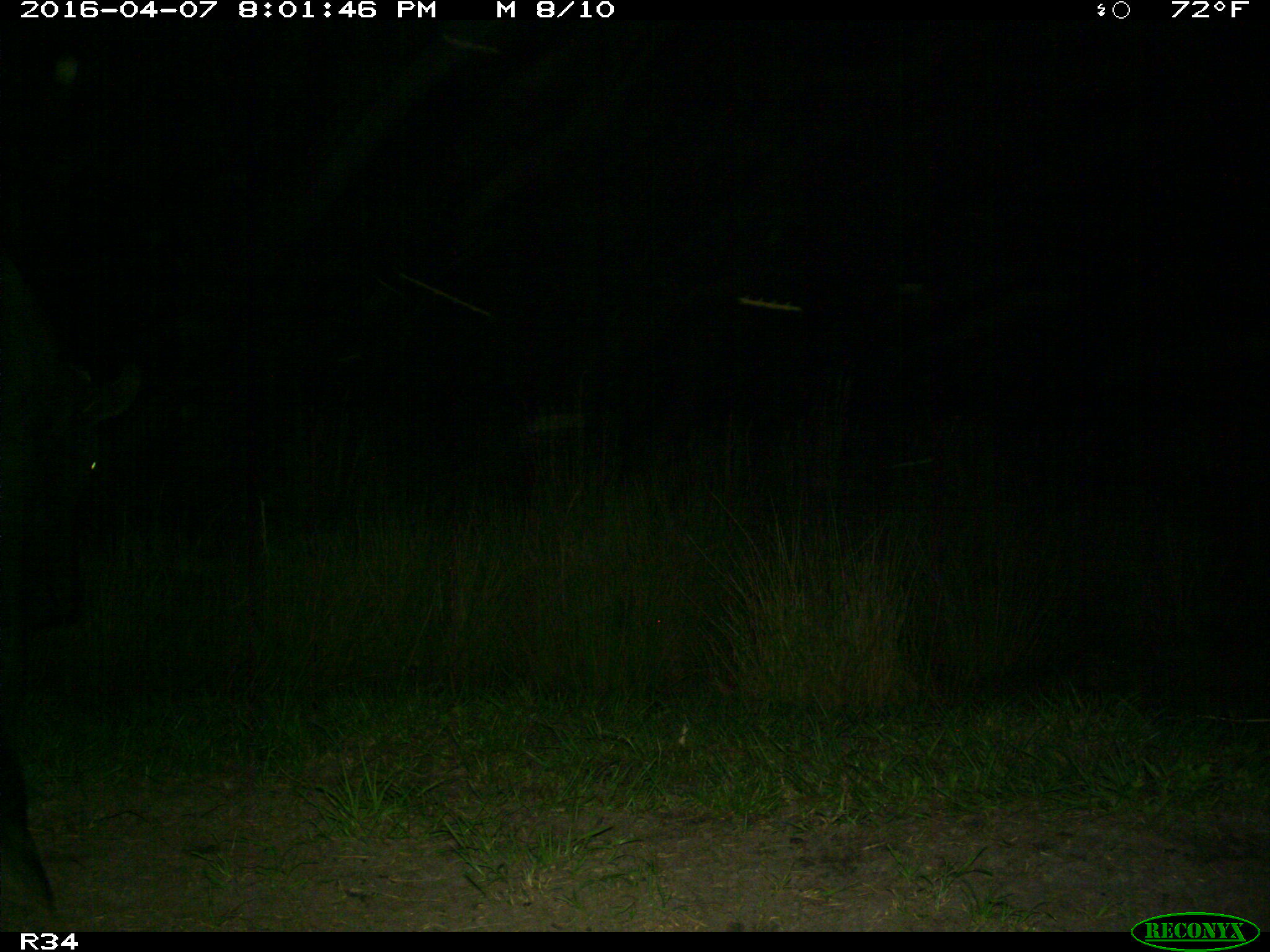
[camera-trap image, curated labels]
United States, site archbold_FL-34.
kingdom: Animalia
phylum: Chordata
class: Mammalia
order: Artiodactyla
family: Bovidae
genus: Bos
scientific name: Bos taurus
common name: domestic cow